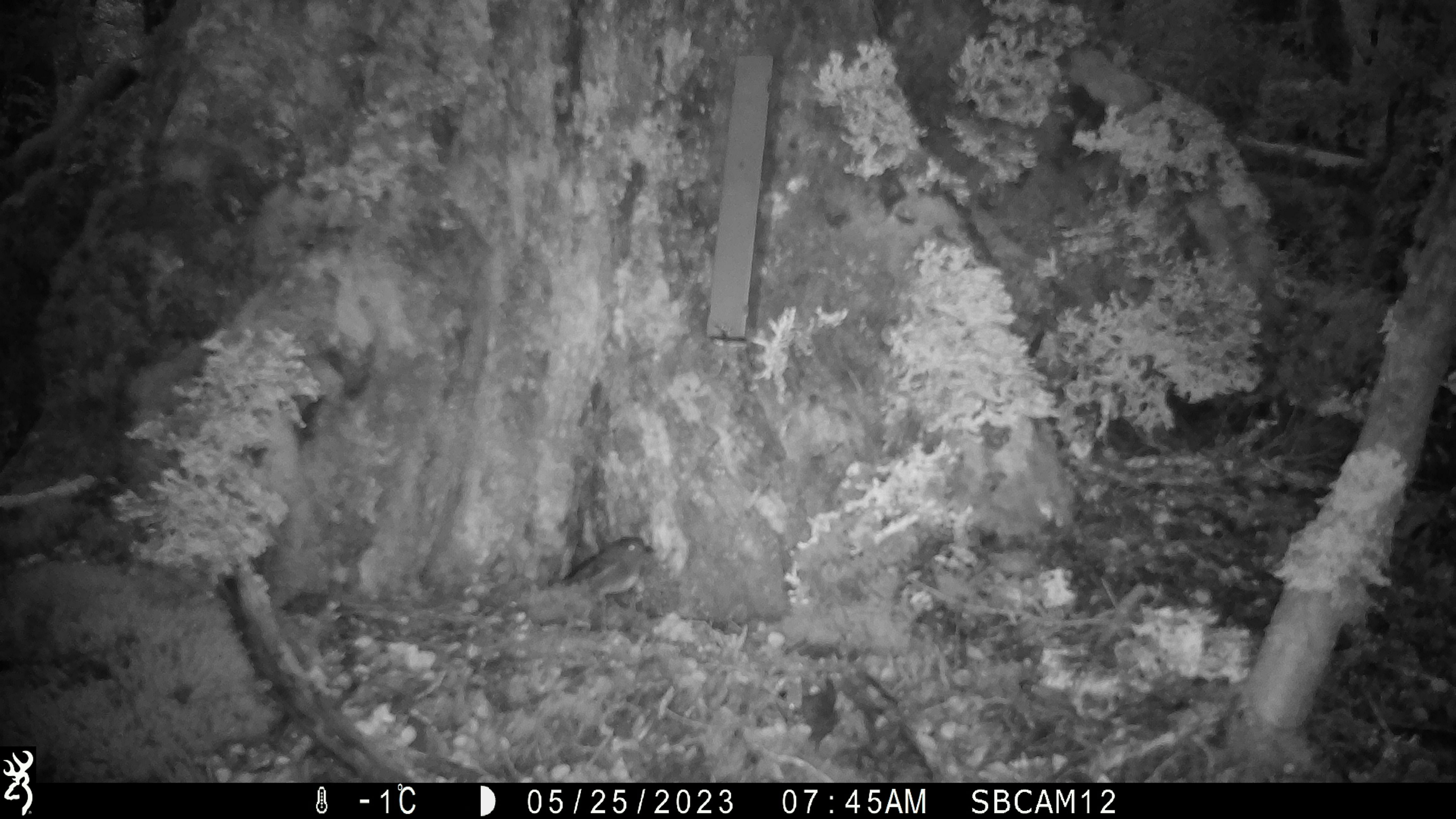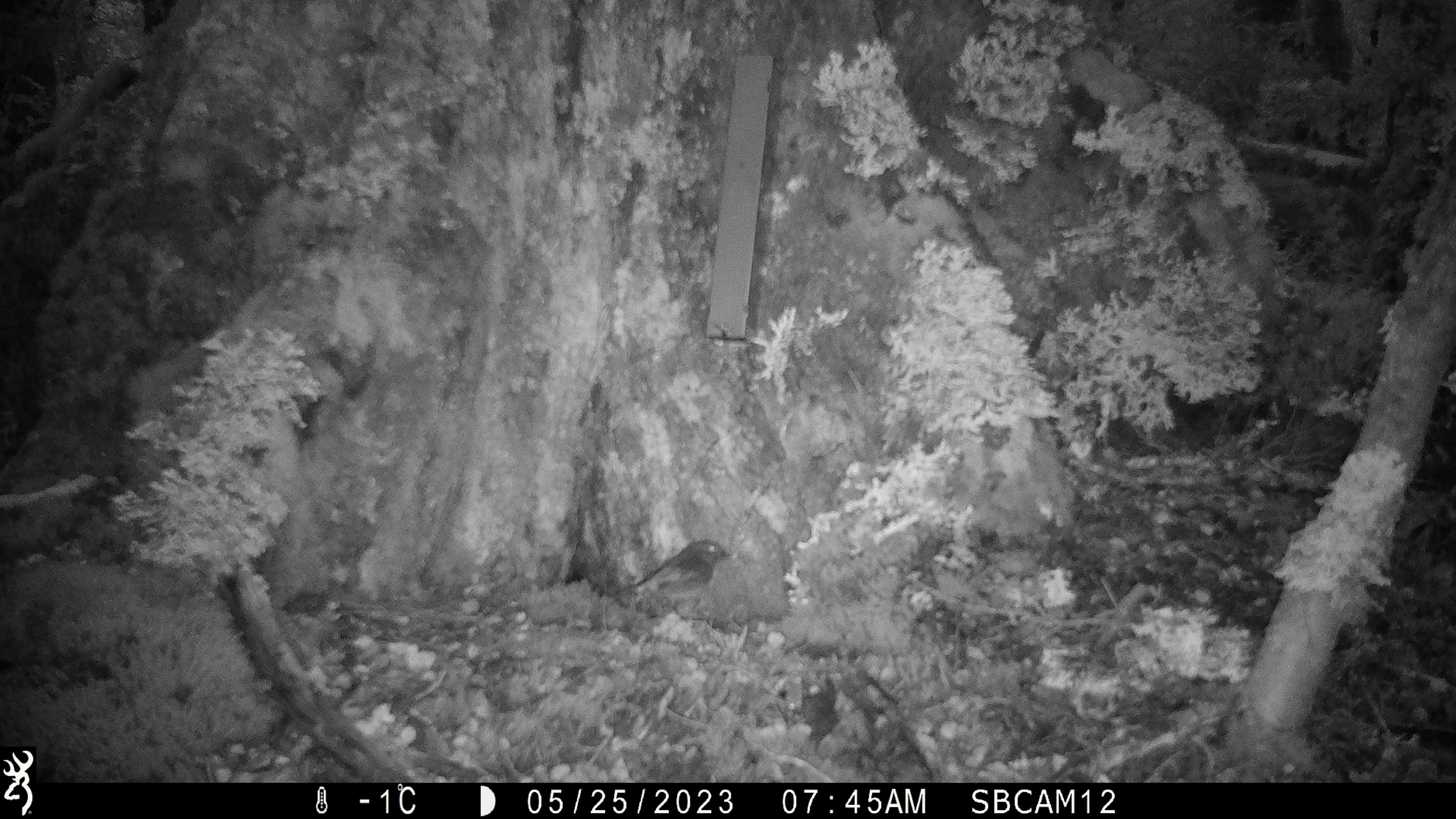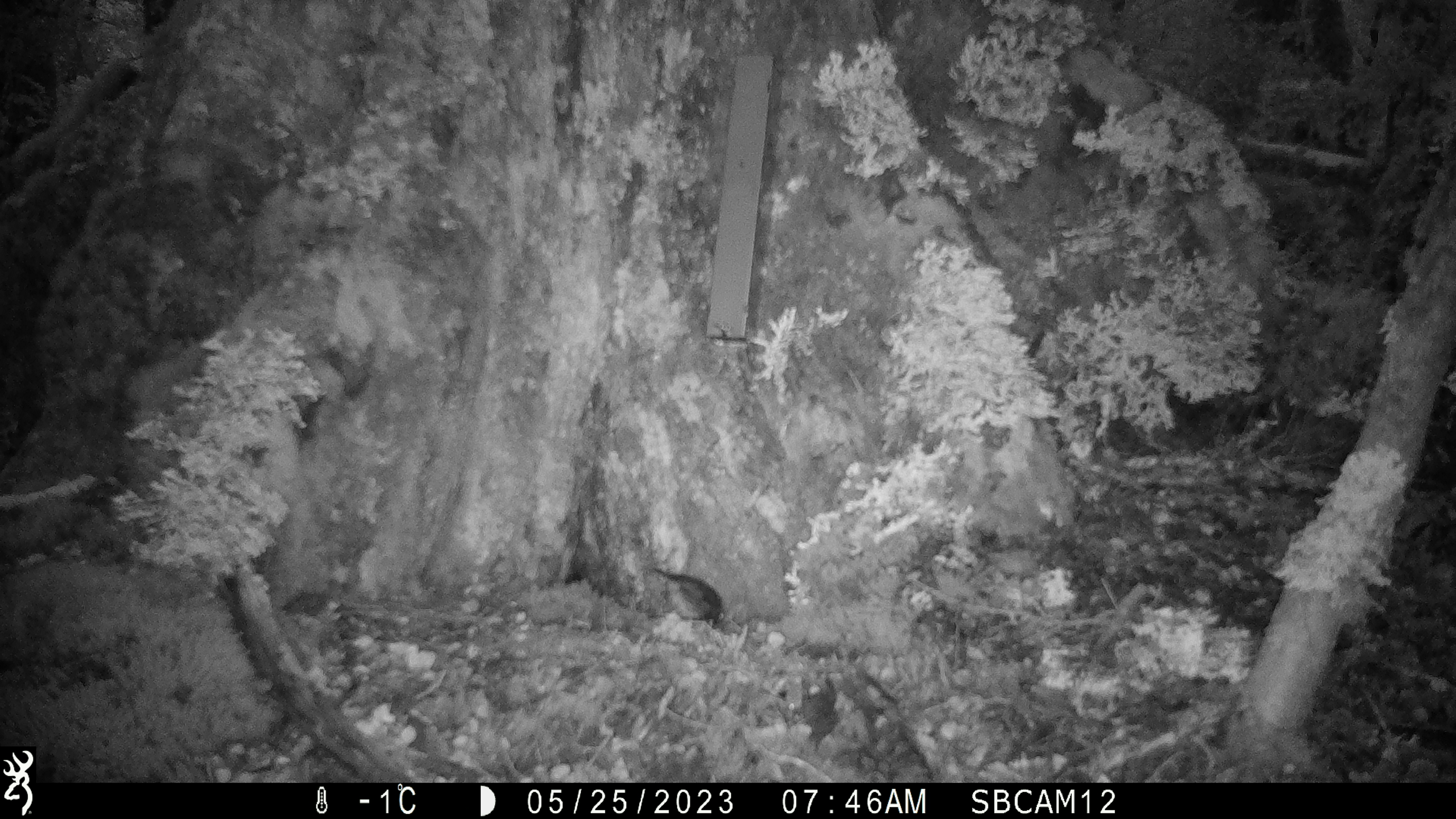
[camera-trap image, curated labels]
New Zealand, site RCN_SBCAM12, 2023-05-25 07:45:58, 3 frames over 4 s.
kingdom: Animalia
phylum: Chordata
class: Aves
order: Passeriformes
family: Petroicidae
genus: Petroica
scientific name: Petroica australis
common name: new zealand robin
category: robin